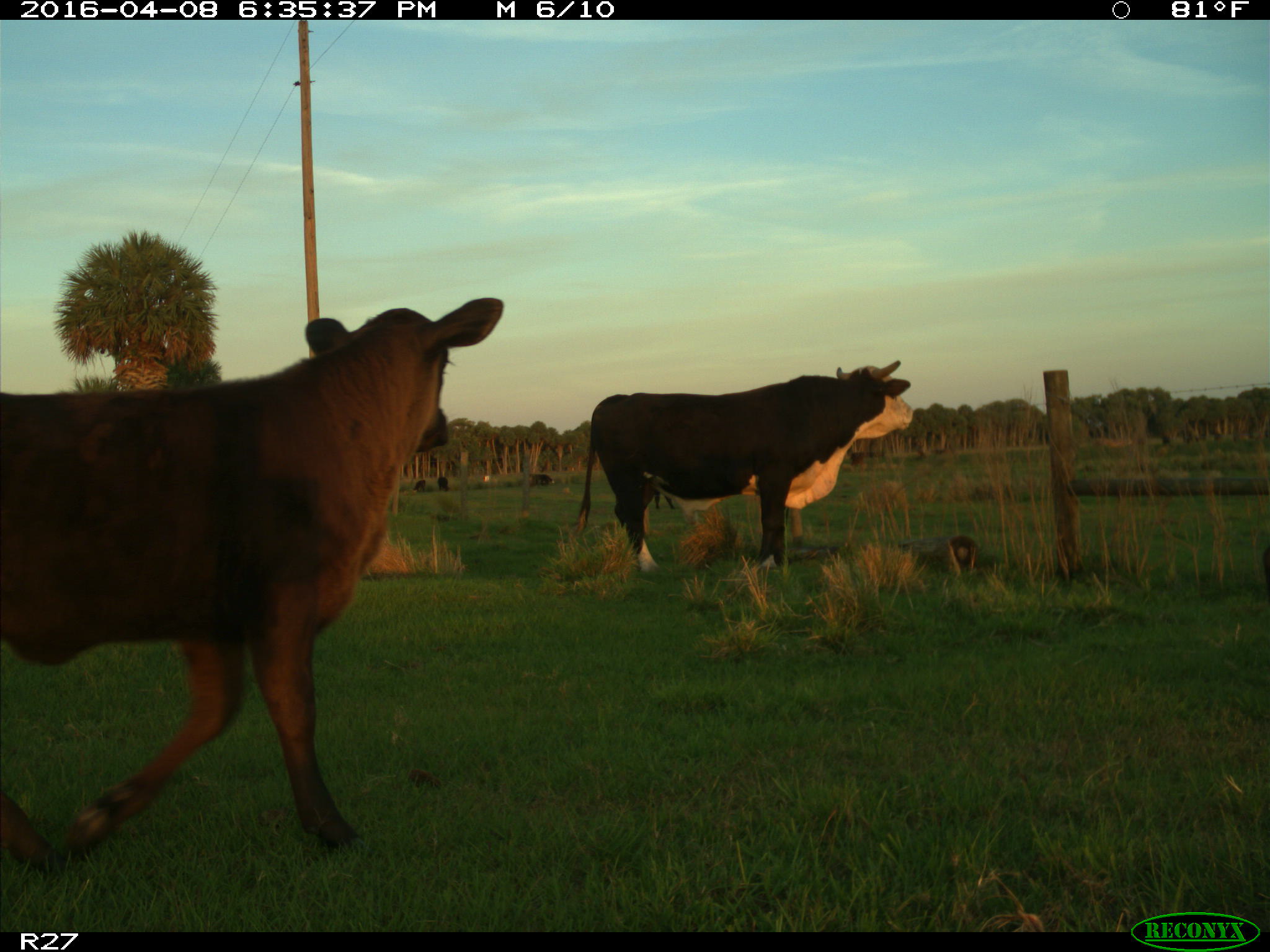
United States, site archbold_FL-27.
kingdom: Animalia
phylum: Chordata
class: Mammalia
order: Artiodactyla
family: Bovidae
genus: Bos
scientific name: Bos taurus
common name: domestic cow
Bos taurus (domestic cow).